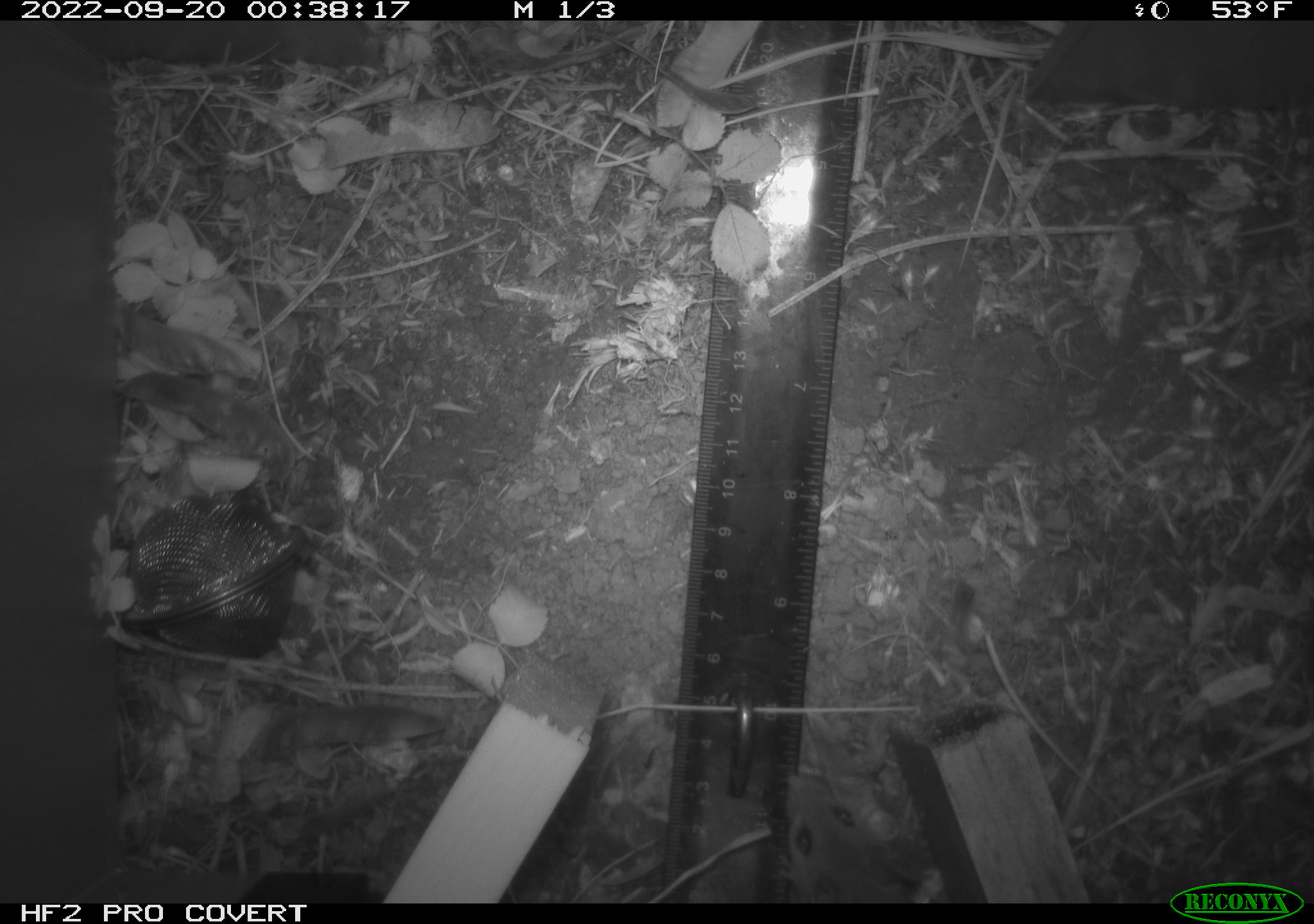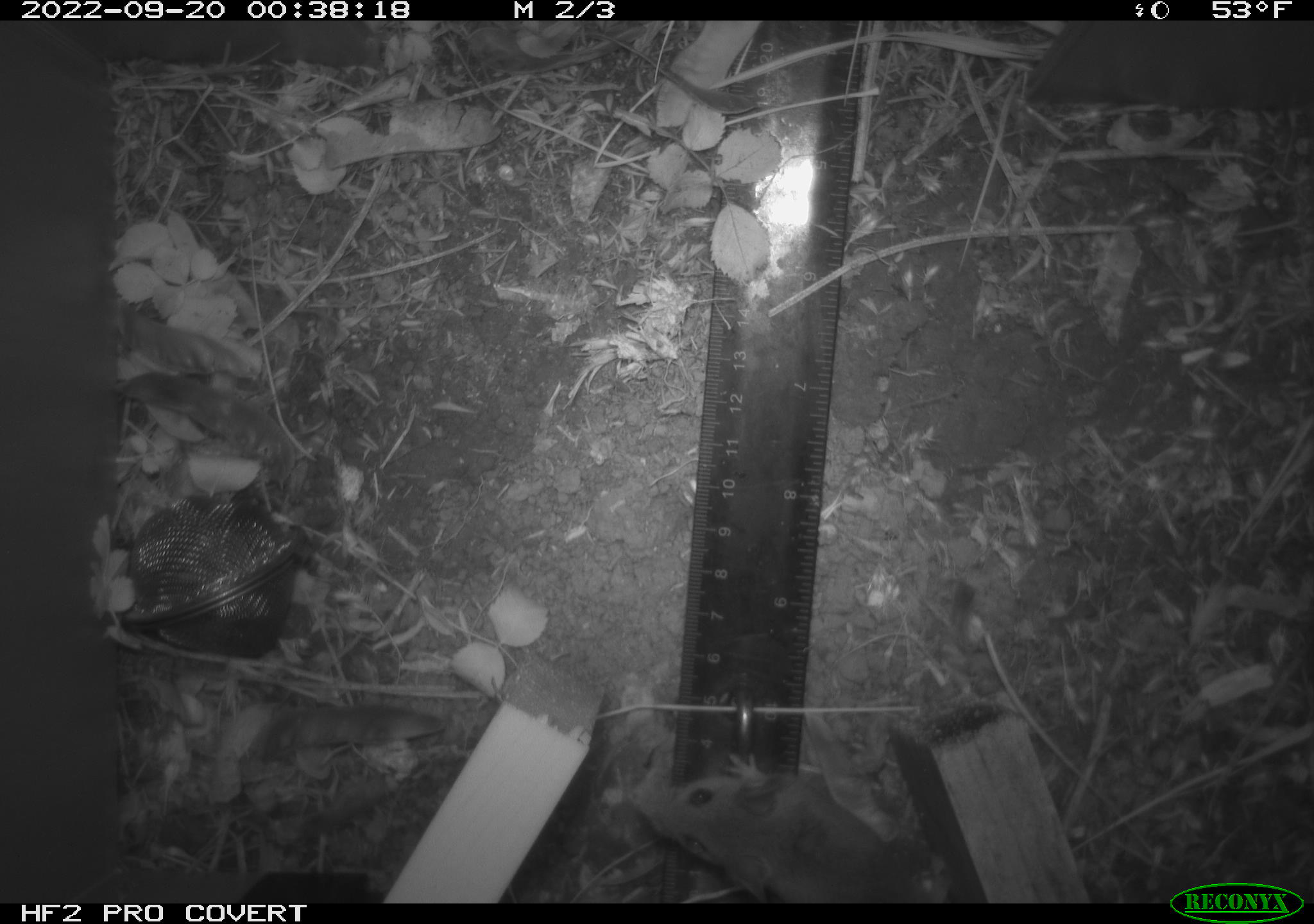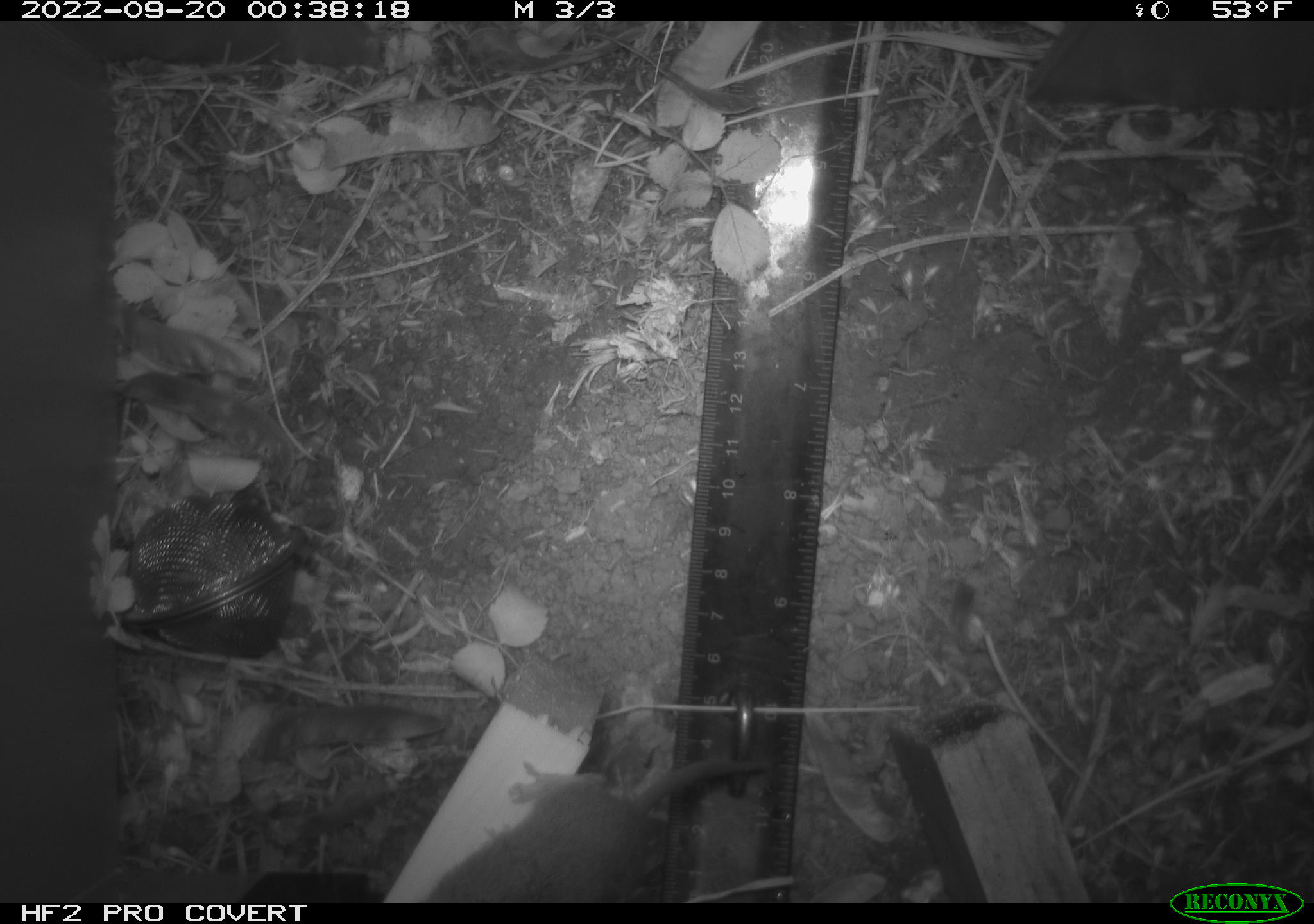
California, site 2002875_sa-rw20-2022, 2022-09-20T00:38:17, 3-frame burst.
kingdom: Animalia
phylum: Chordata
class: Mammalia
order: Rodentia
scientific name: Rodentia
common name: mouse species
Mouse species (Rodentia).